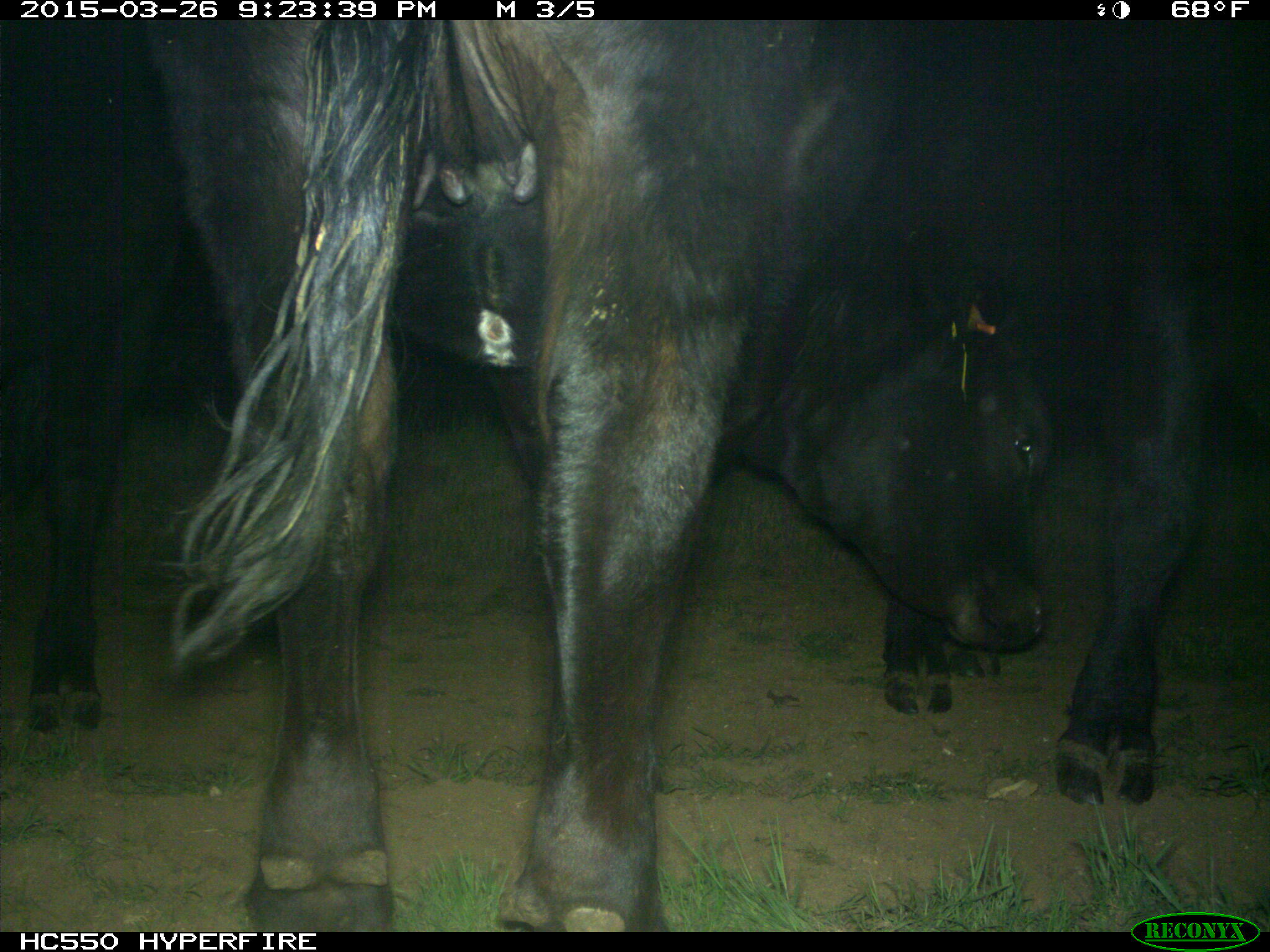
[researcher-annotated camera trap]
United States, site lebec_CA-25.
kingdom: Animalia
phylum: Chordata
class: Mammalia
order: Artiodactyla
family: Bovidae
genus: Bos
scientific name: Bos taurus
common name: domestic cow